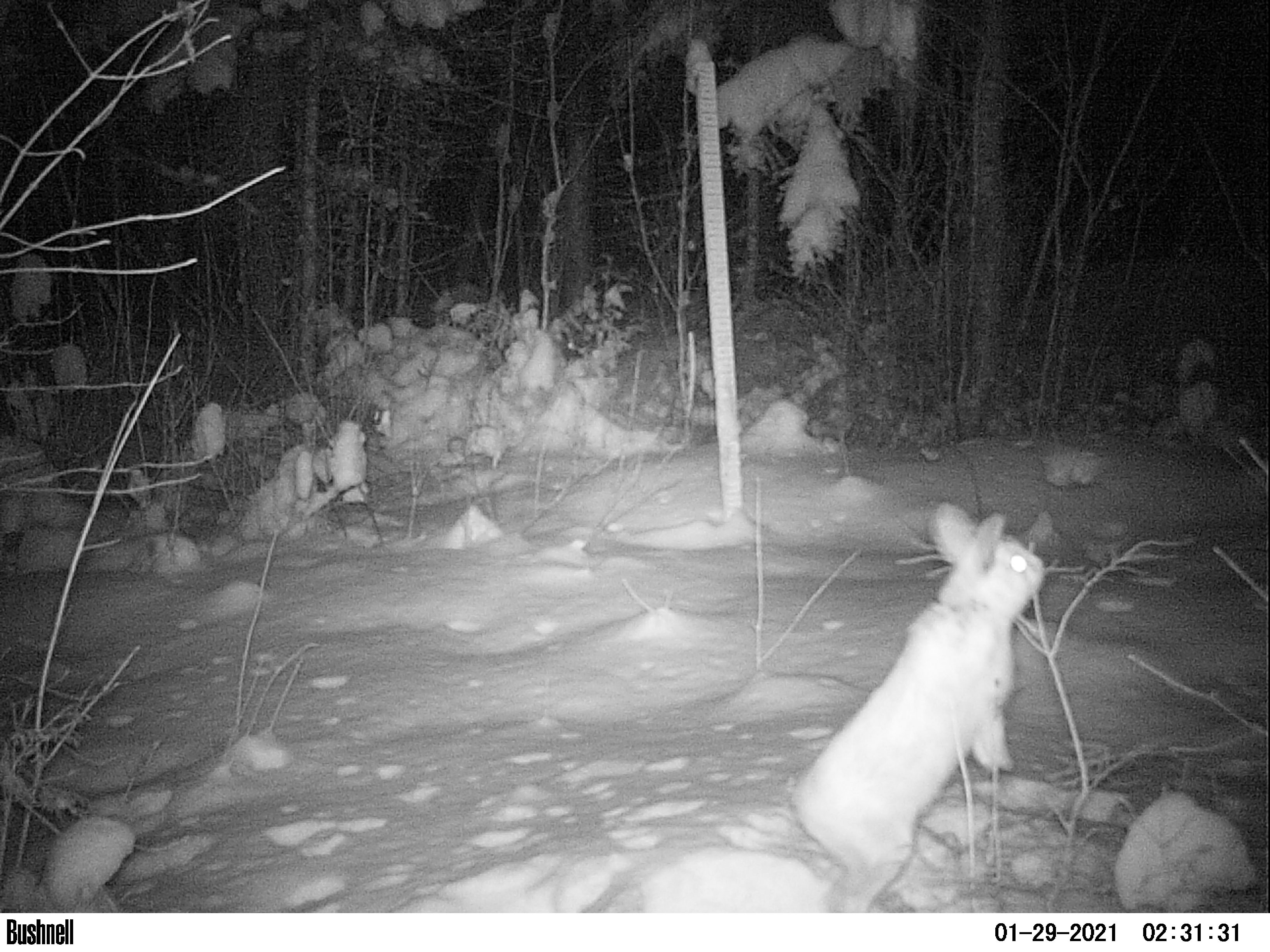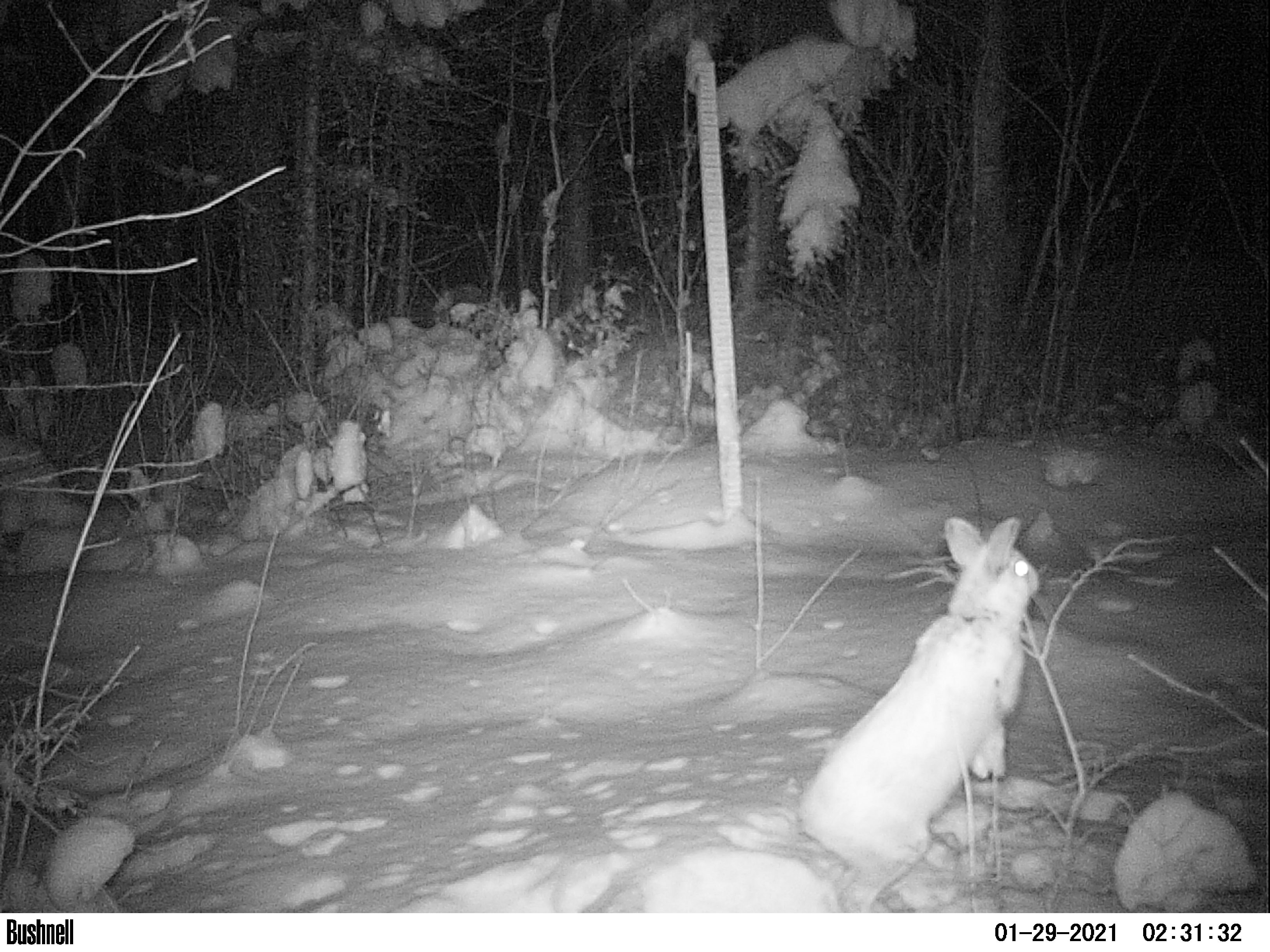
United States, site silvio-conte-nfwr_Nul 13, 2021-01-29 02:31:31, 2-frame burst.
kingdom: Animalia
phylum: Chordata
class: Mammalia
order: Lagomorpha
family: Leporidae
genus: Lepus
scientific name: Lepus americanus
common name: snowshoe hare